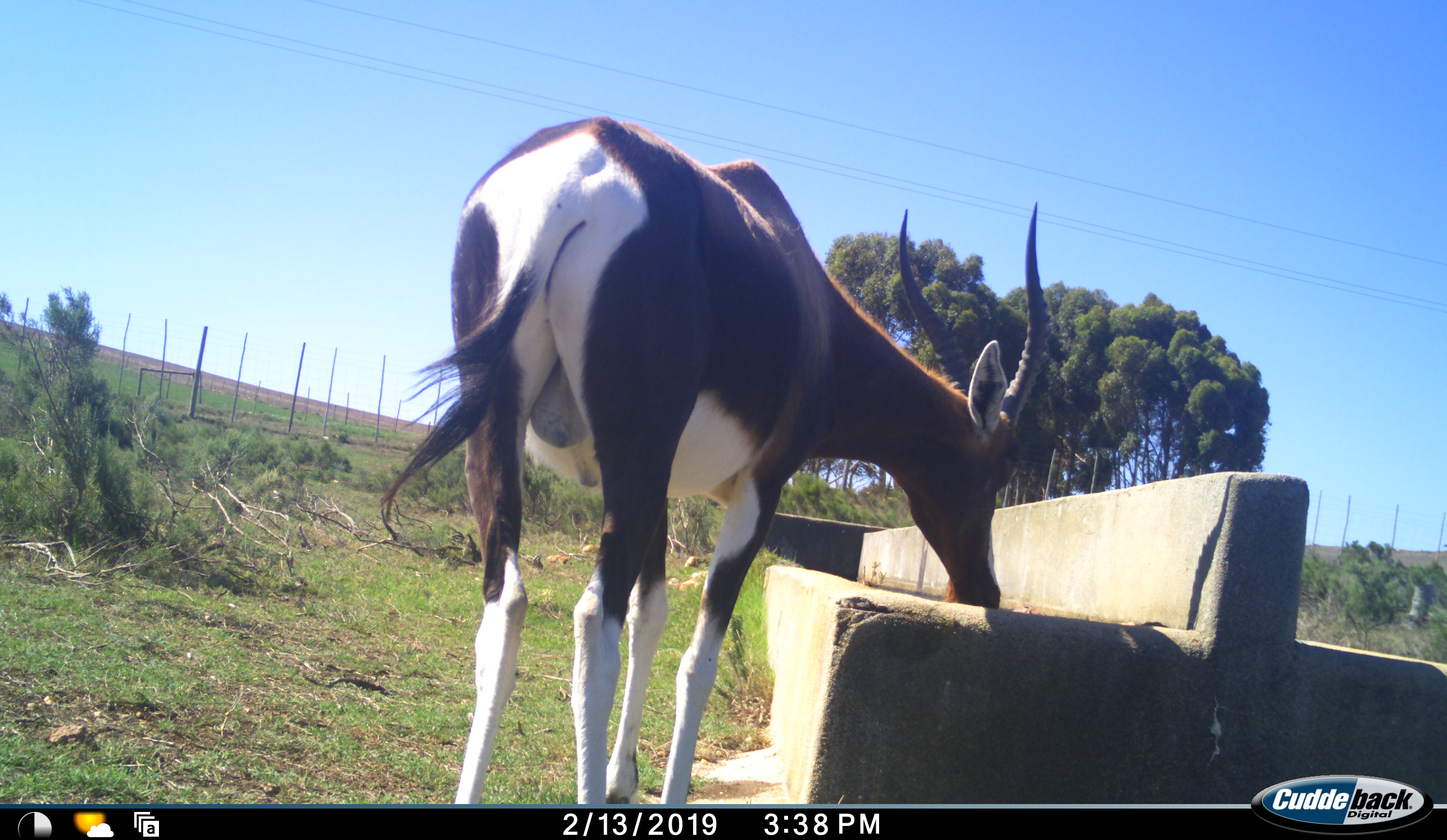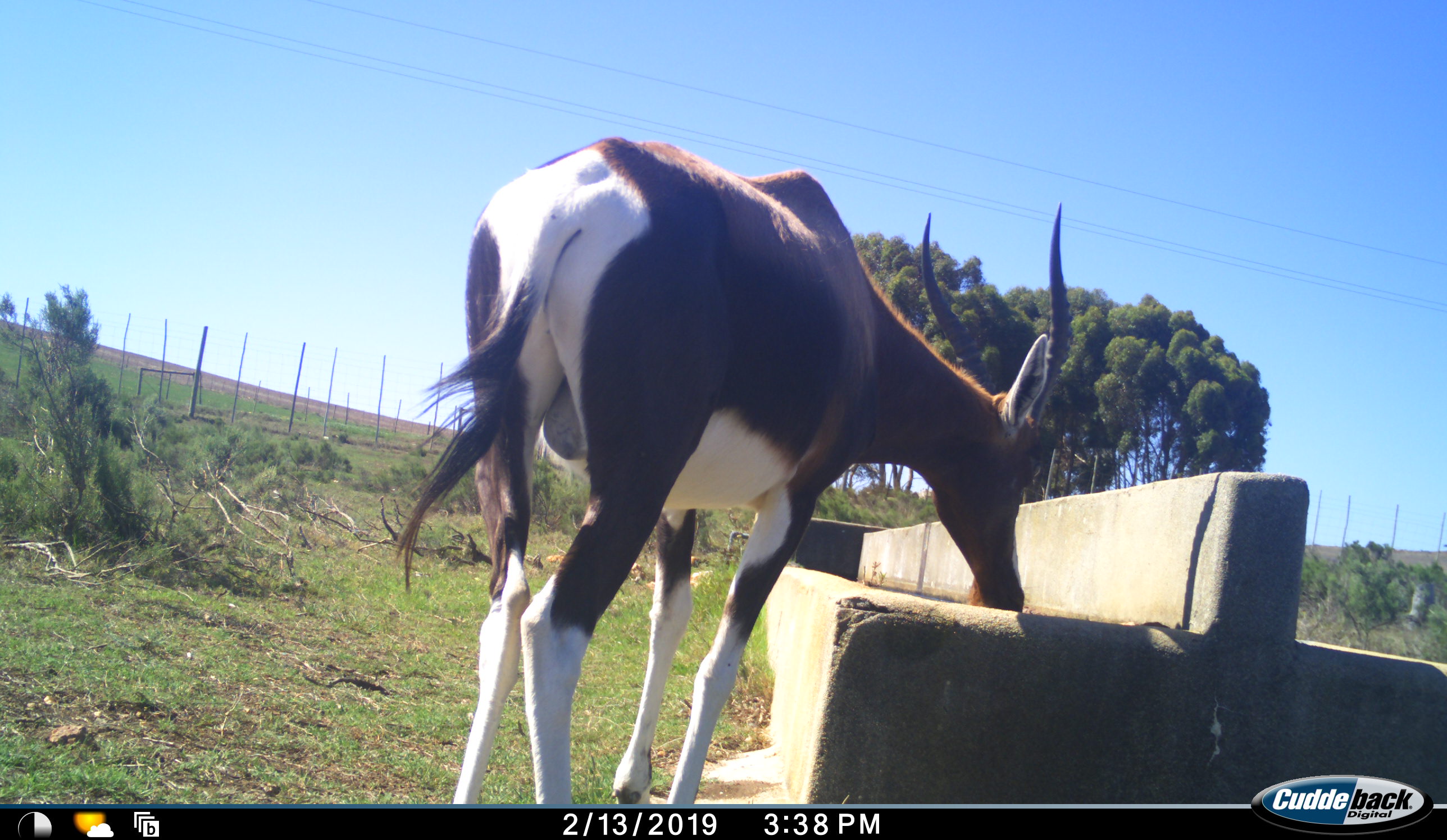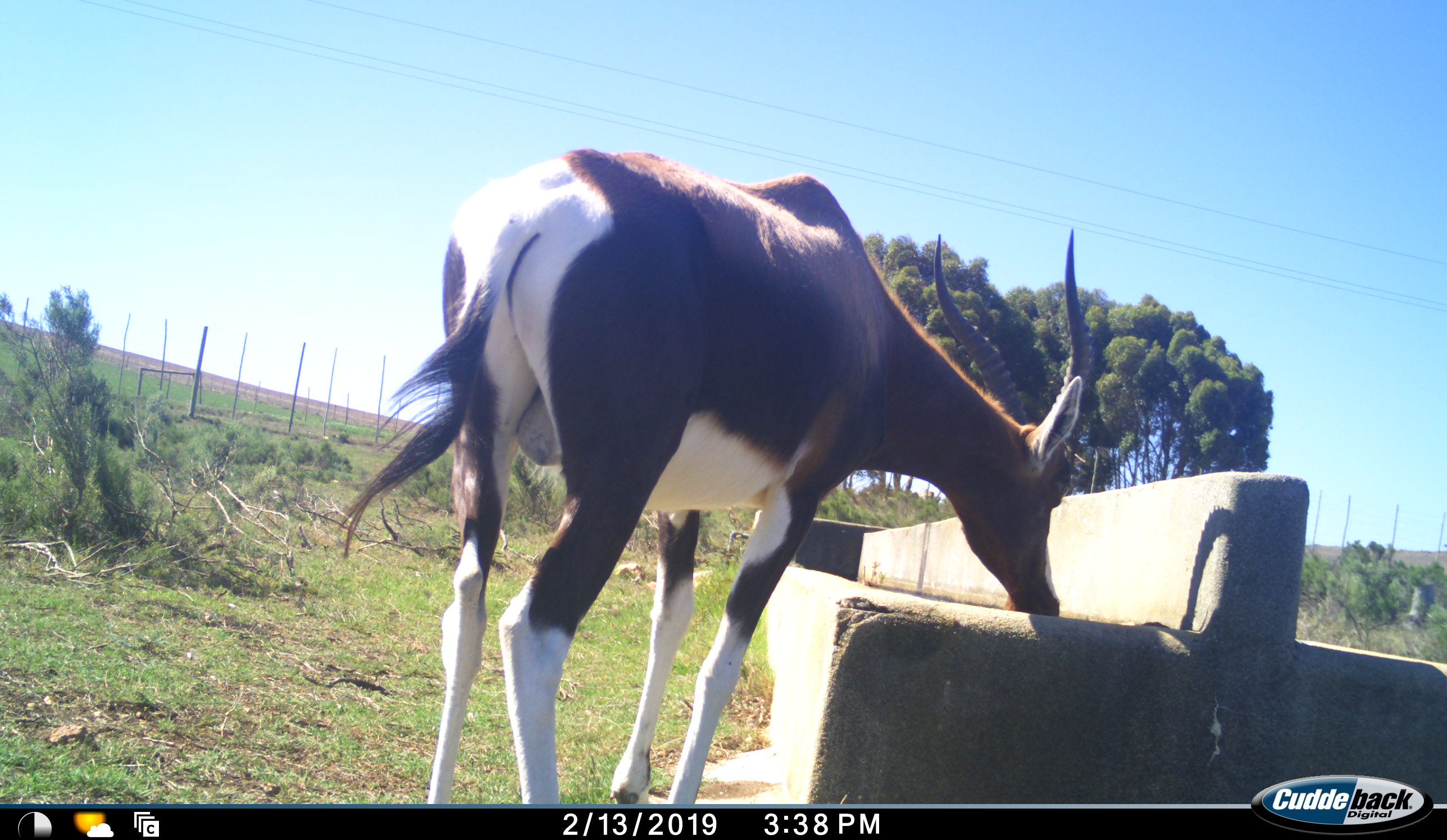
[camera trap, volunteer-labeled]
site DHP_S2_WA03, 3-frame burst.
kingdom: Animalia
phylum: Chordata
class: Mammalia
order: Artiodactyla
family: Bovidae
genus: Damaliscus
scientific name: Damaliscus pygargus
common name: bontebok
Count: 1.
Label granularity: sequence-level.